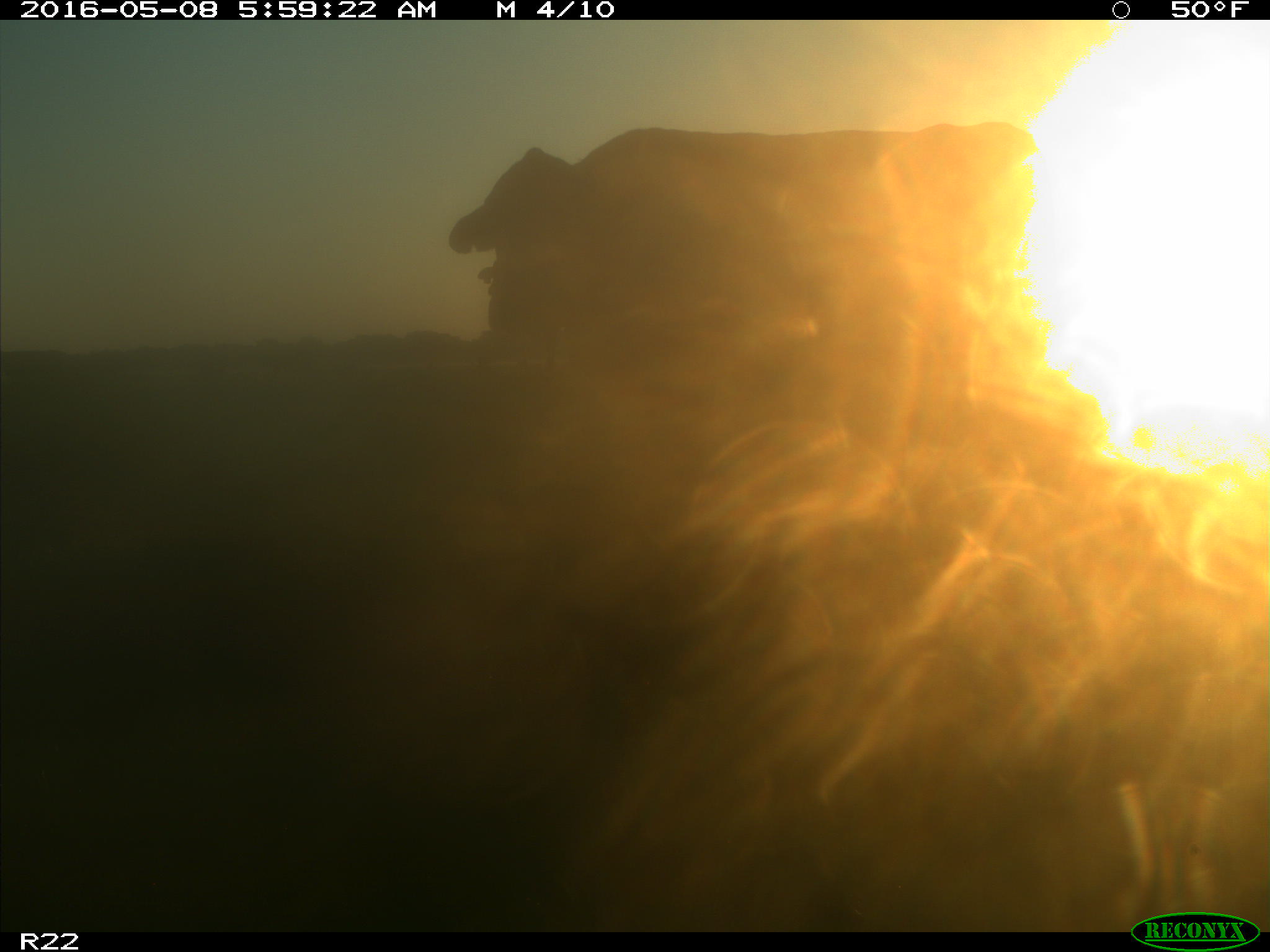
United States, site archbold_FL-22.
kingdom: Animalia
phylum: Chordata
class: Mammalia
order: Artiodactyla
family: Bovidae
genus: Bos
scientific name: Bos taurus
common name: domestic cow